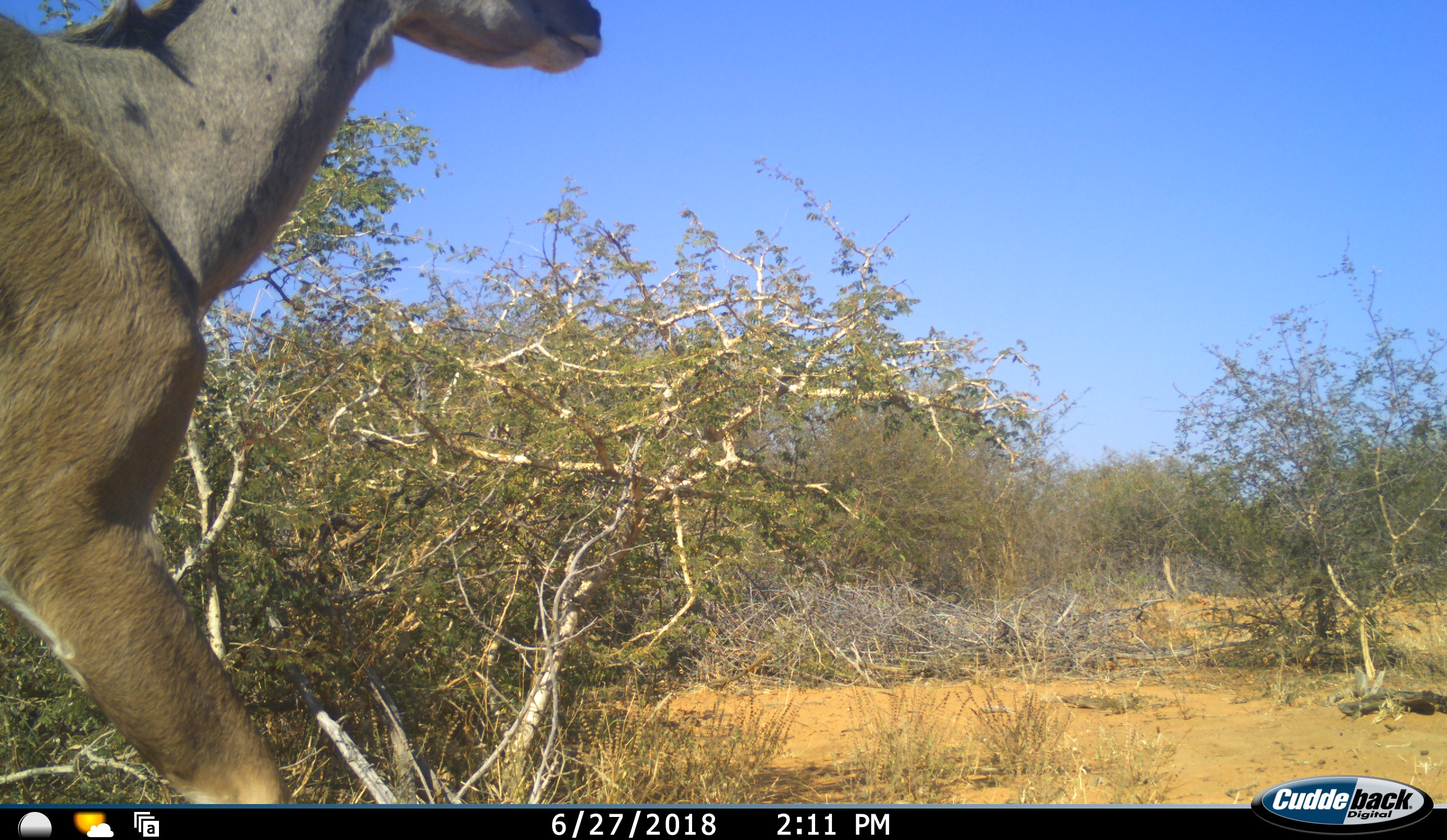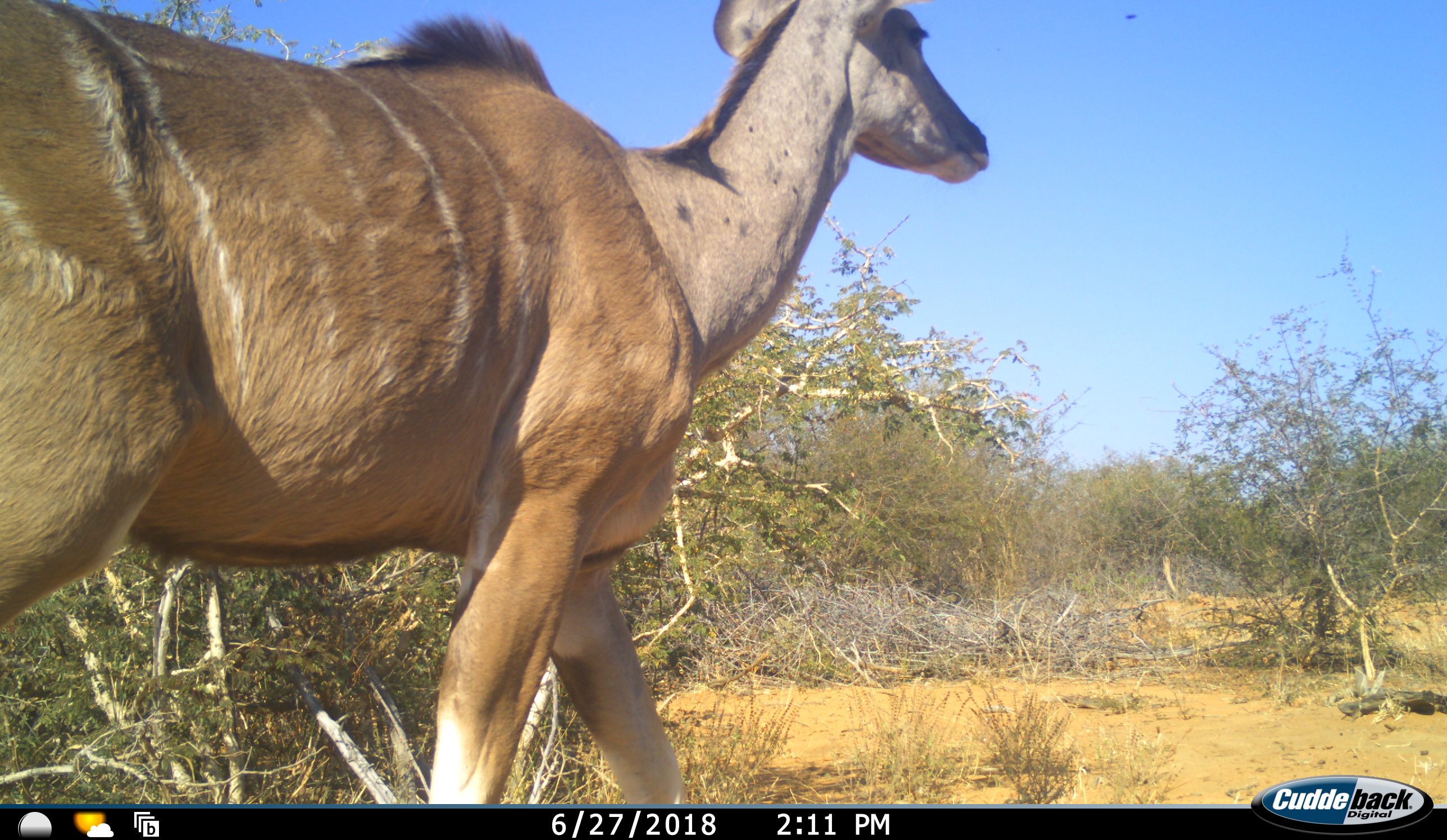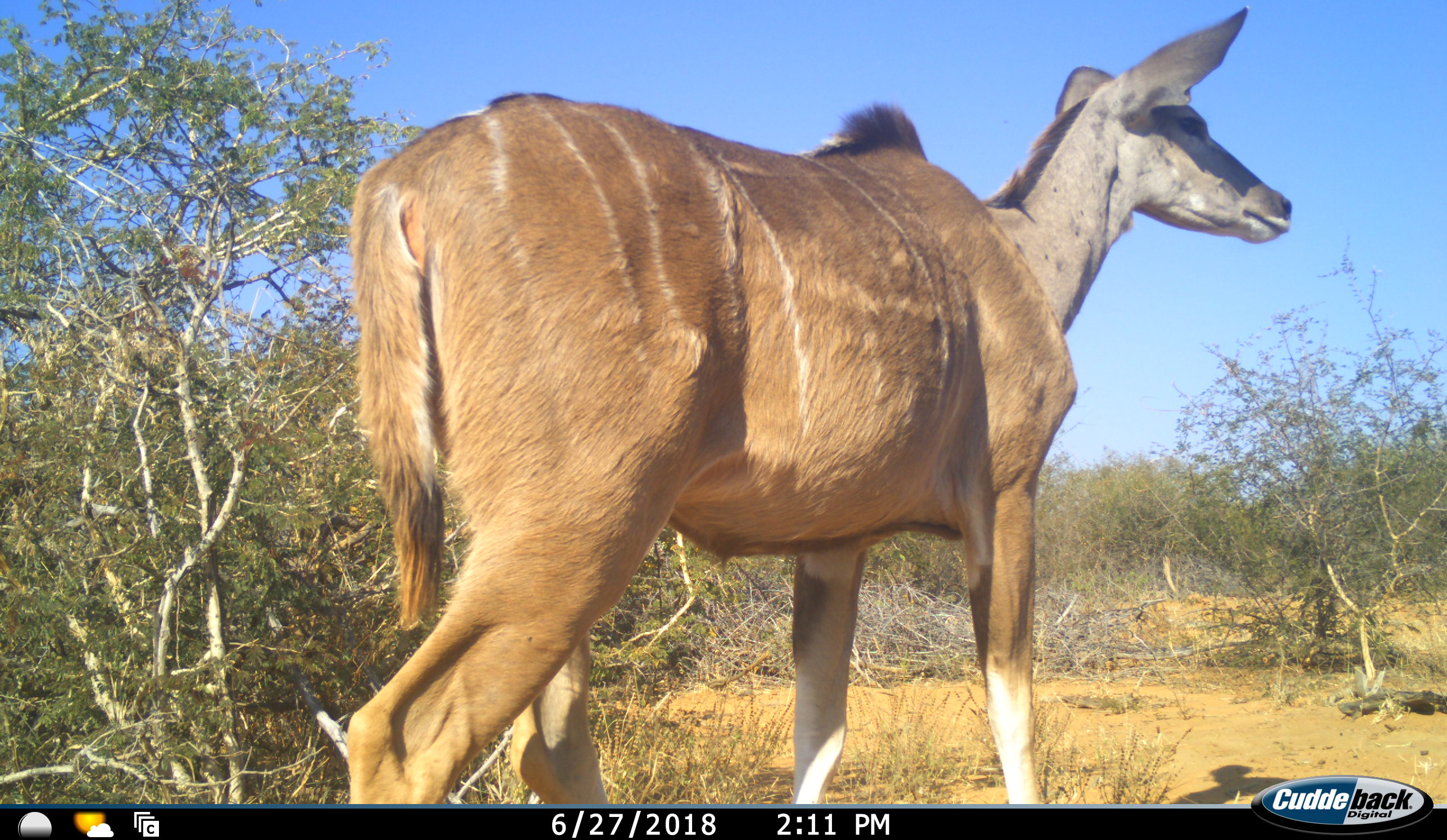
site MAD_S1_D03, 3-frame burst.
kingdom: Animalia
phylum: Chordata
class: Mammalia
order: Artiodactyla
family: Bovidae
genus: Tragelaphus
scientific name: Tragelaphus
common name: kudu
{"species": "kudu (Tragelaphus)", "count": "1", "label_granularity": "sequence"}